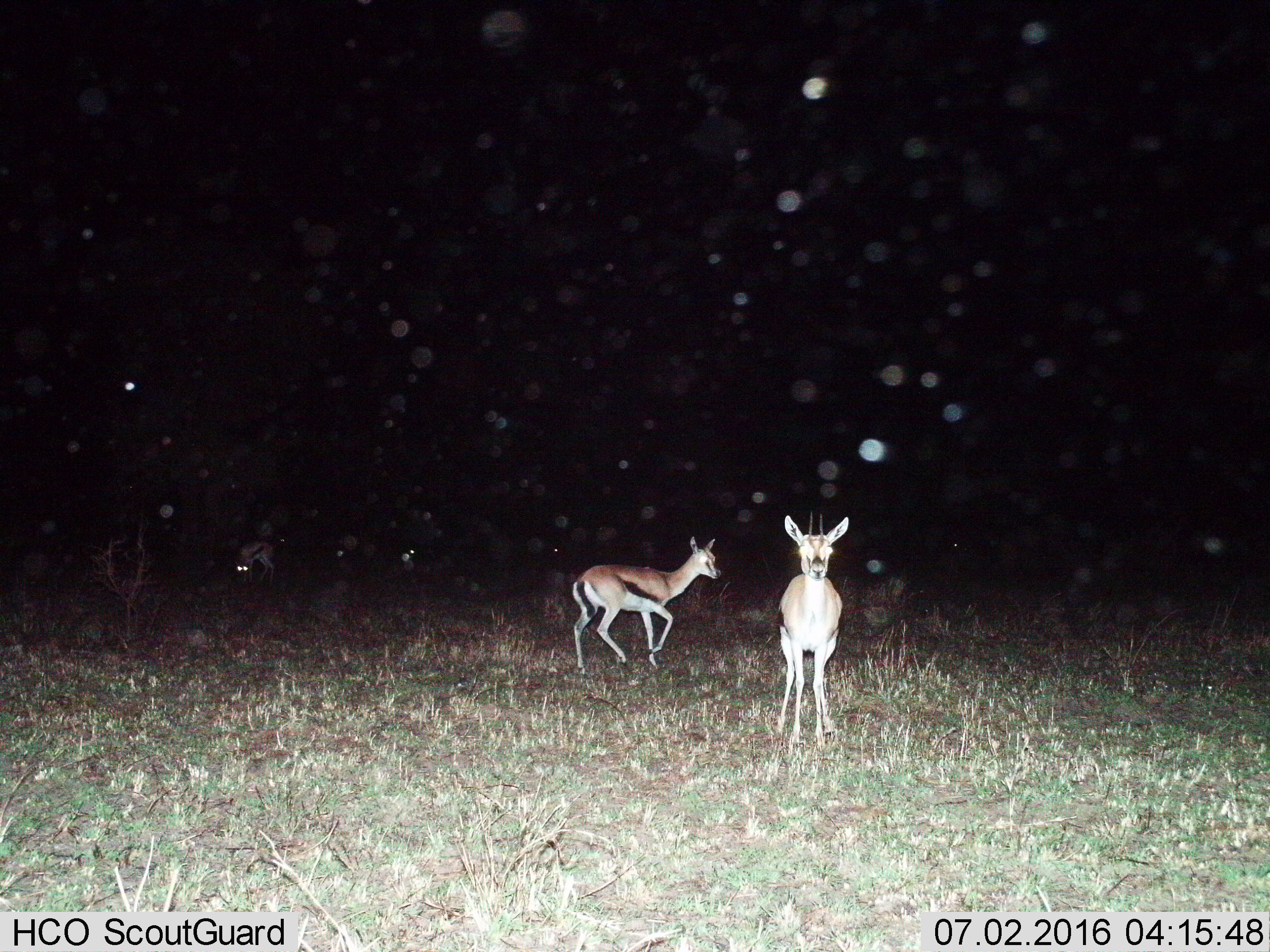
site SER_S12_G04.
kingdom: Animalia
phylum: Chordata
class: Mammalia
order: Artiodactyla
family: Bovidae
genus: Eudorcas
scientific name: Eudorcas thomsonii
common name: thomson's gazelle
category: gazellethomsons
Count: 3.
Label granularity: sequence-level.